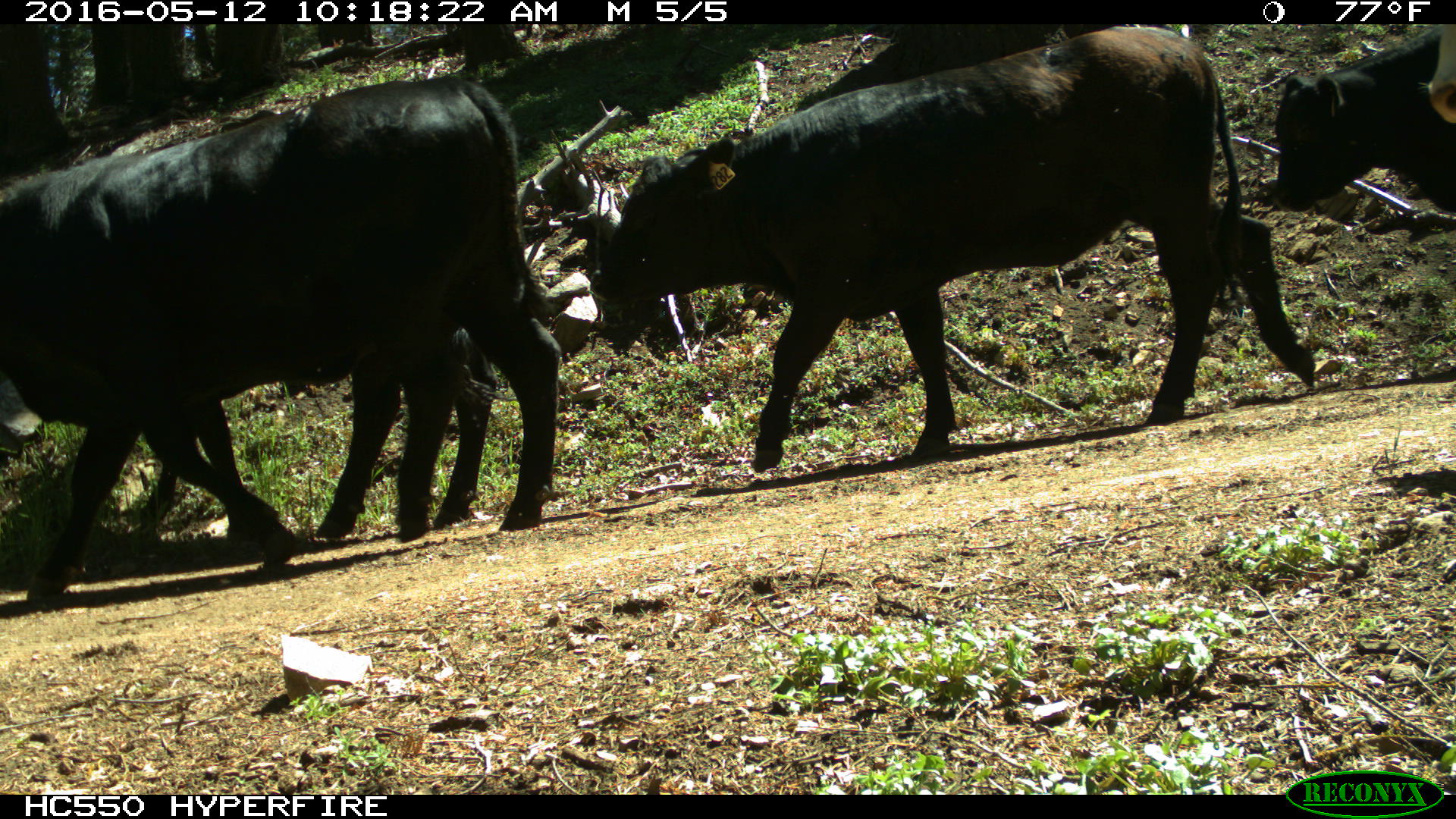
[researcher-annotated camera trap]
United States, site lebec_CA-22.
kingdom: Animalia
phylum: Chordata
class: Mammalia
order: Artiodactyla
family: Bovidae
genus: Bos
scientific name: Bos taurus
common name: domestic cow